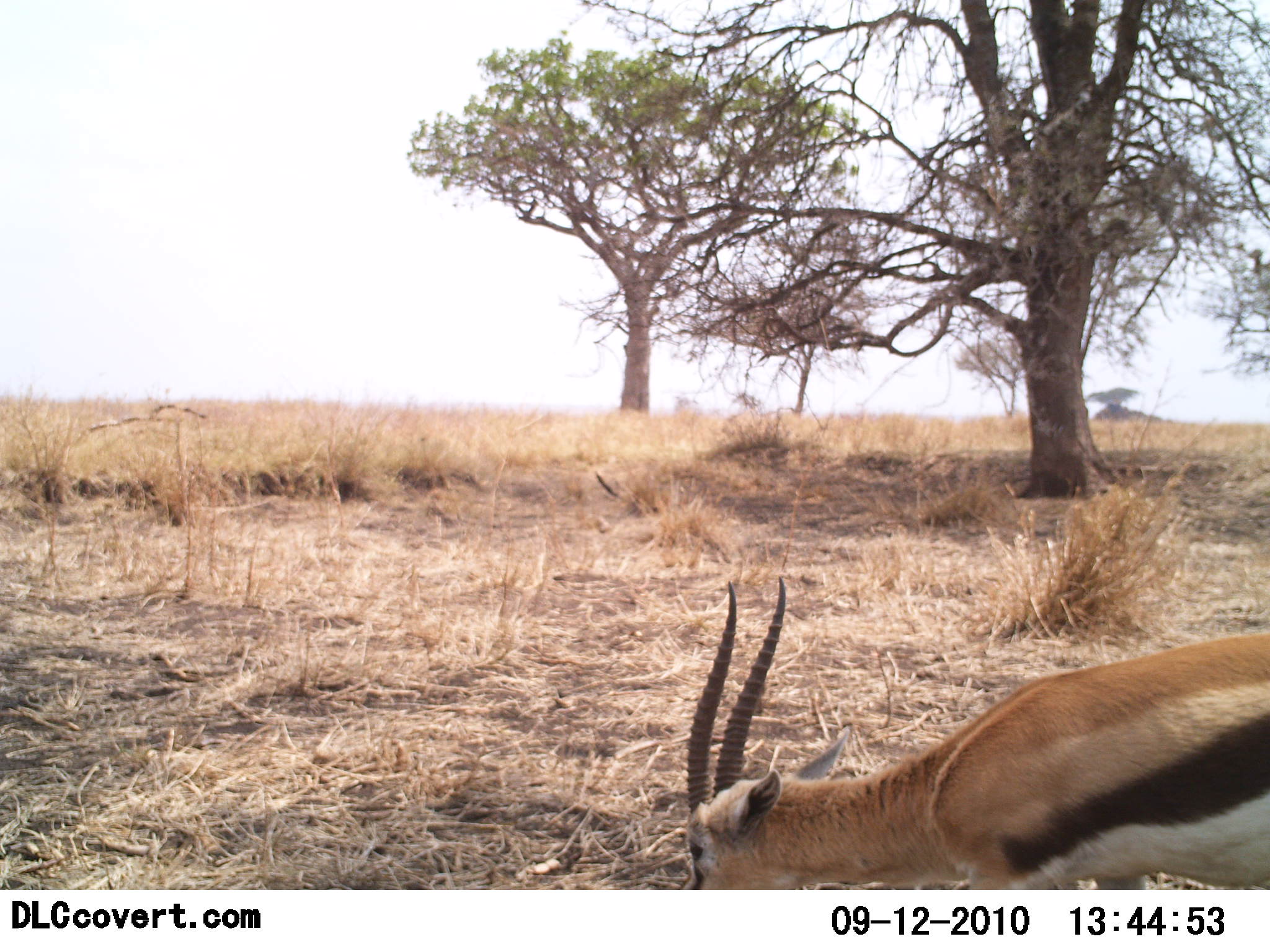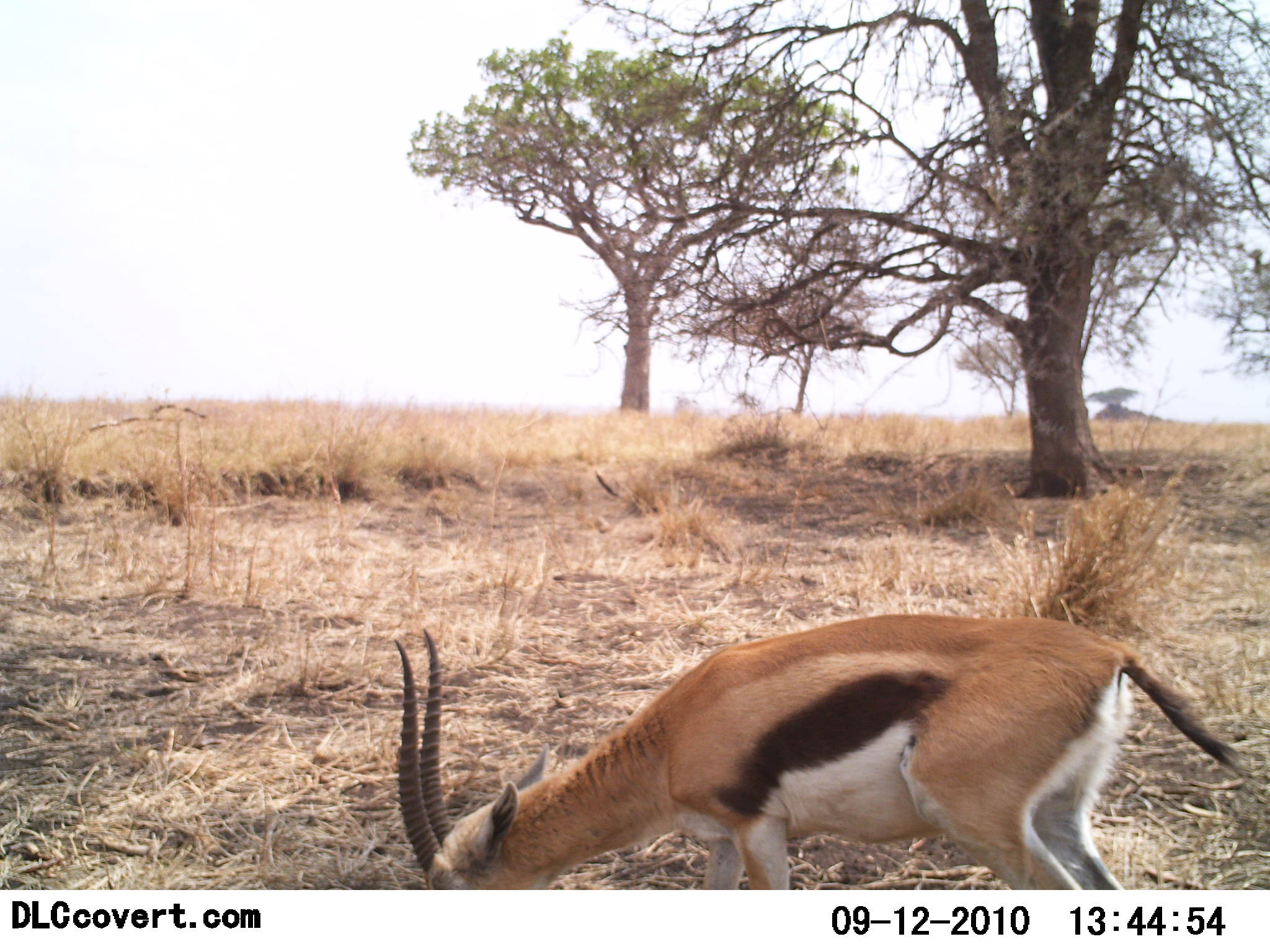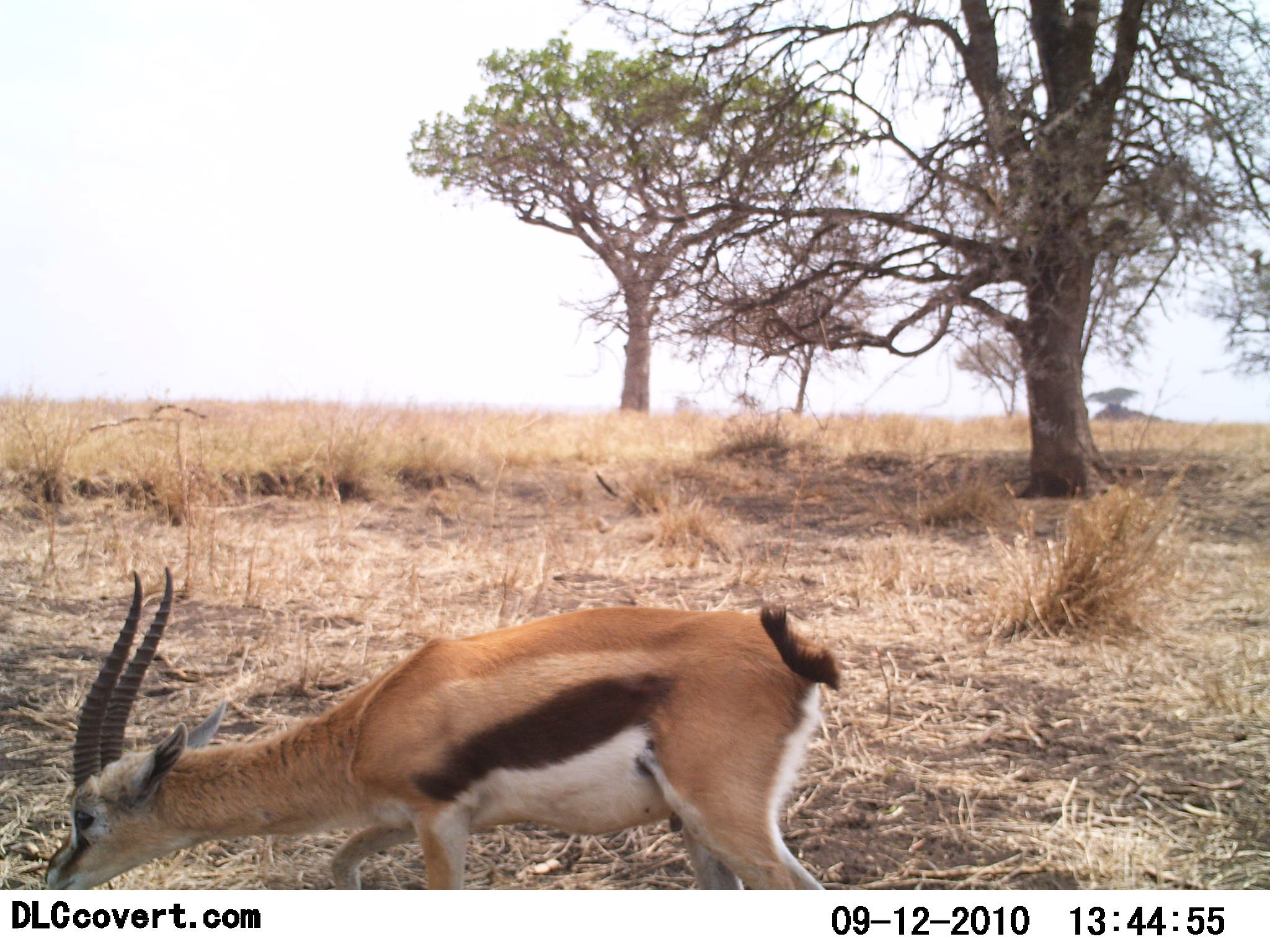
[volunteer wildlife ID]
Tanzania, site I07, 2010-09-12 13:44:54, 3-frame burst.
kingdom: Animalia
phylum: Chordata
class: Mammalia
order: Artiodactyla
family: Bovidae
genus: Eudorcas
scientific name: Eudorcas thomsonii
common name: thomson's gazelle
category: gazellethomsons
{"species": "gazellethomsons (thomson's gazelle) (Eudorcas thomsonii)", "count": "1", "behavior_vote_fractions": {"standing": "0%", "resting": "0%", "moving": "58%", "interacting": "0%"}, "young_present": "0%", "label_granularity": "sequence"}